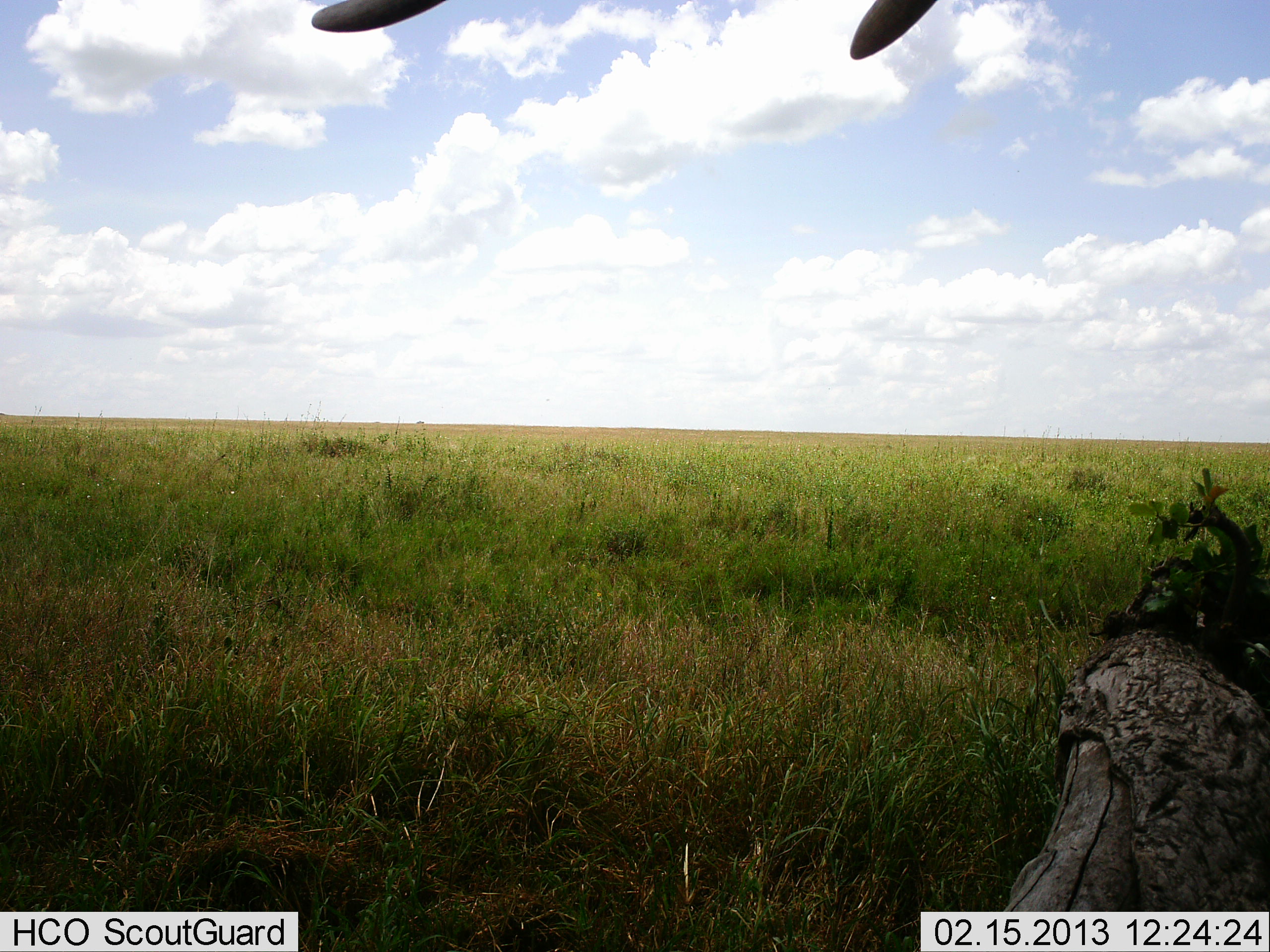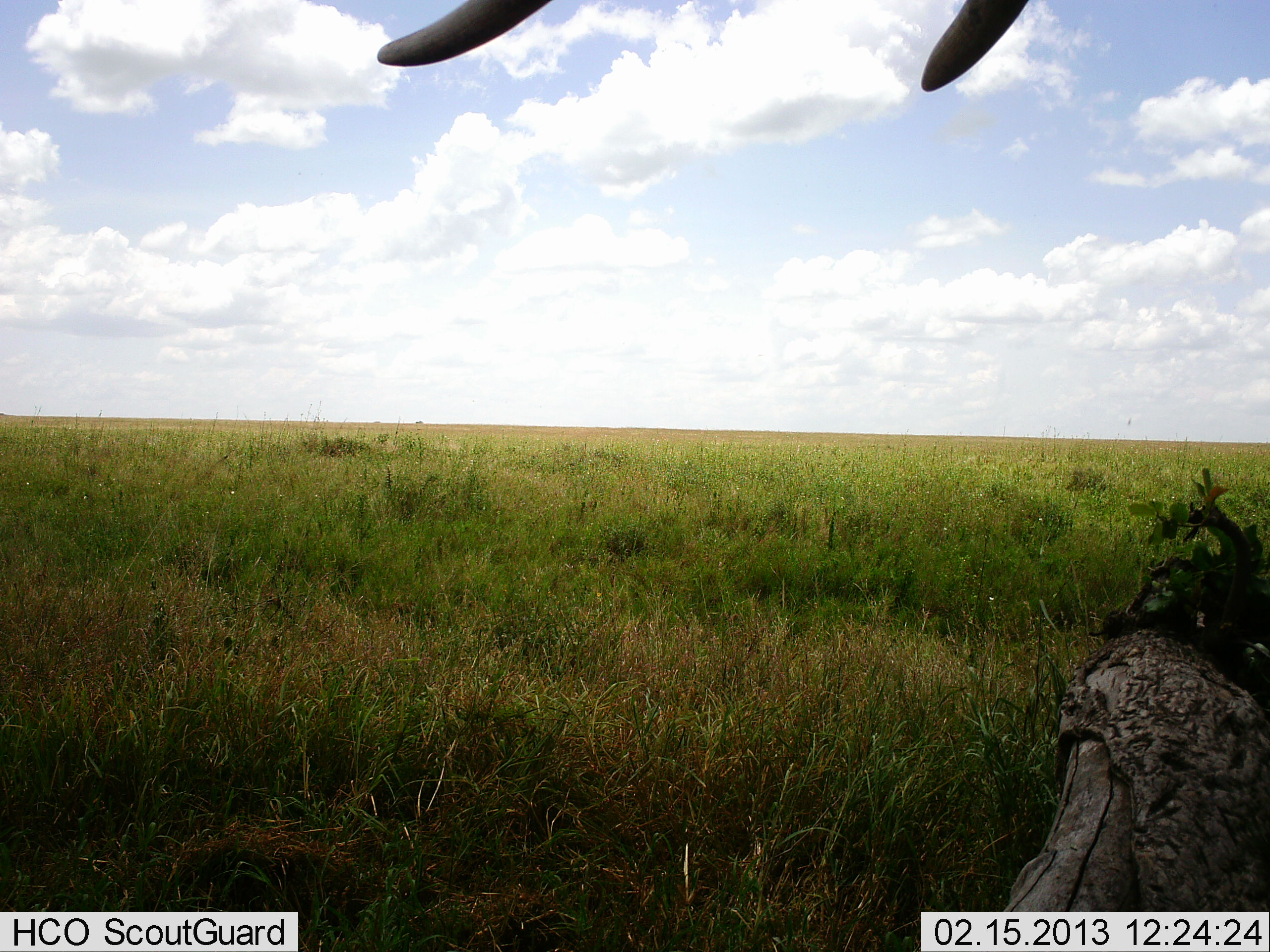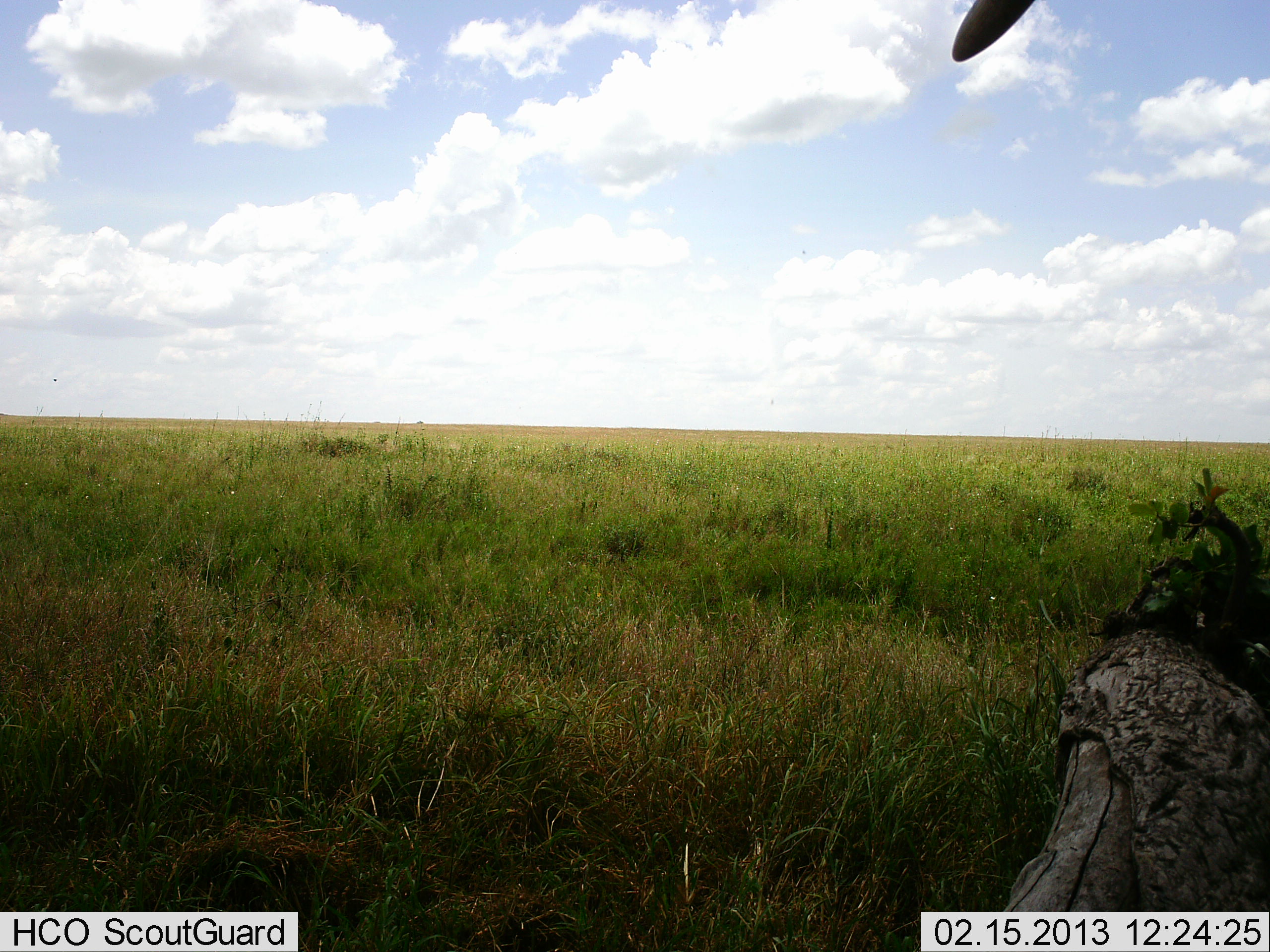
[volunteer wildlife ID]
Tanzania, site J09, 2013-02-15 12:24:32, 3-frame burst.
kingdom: Animalia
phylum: Chordata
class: Mammalia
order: Proboscidea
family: Elephantidae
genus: Loxodonta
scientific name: Loxodonta africana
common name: african bush elephant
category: elephant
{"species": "elephant (african bush elephant) (Loxodonta africana)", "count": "1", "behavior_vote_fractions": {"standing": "88%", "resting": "0%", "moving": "12%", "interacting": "0%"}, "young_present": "0%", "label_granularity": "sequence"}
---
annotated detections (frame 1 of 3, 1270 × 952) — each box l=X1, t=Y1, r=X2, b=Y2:
animal: l=309, t=0, r=938, b=61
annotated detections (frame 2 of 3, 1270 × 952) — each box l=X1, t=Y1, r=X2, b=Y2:
animal: l=376, t=0, r=1028, b=94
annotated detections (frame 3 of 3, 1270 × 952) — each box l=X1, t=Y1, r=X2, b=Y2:
animal: l=952, t=0, r=1037, b=63